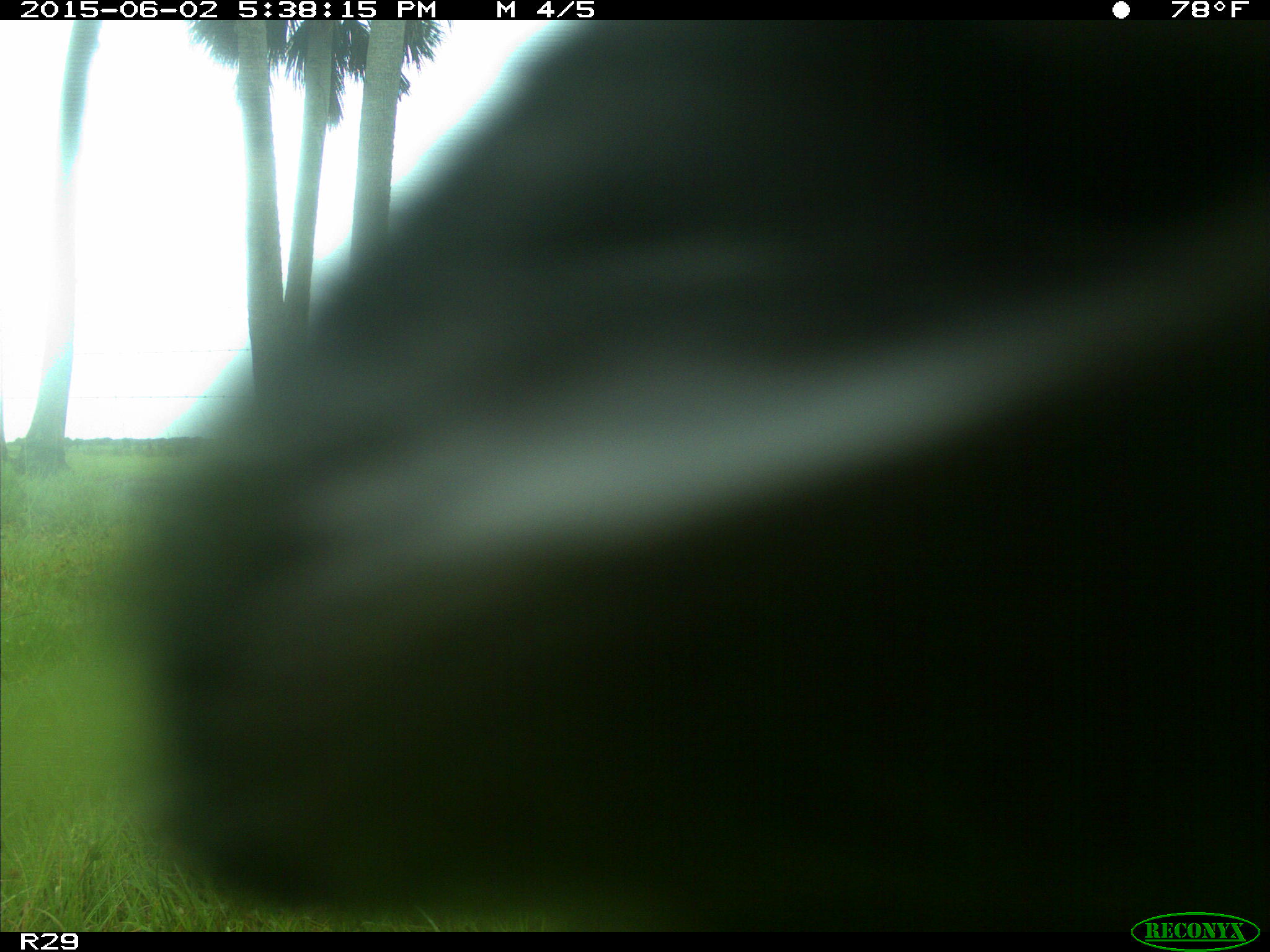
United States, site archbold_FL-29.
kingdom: Animalia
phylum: Chordata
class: Mammalia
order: Artiodactyla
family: Bovidae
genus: Bos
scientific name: Bos taurus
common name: domestic cow